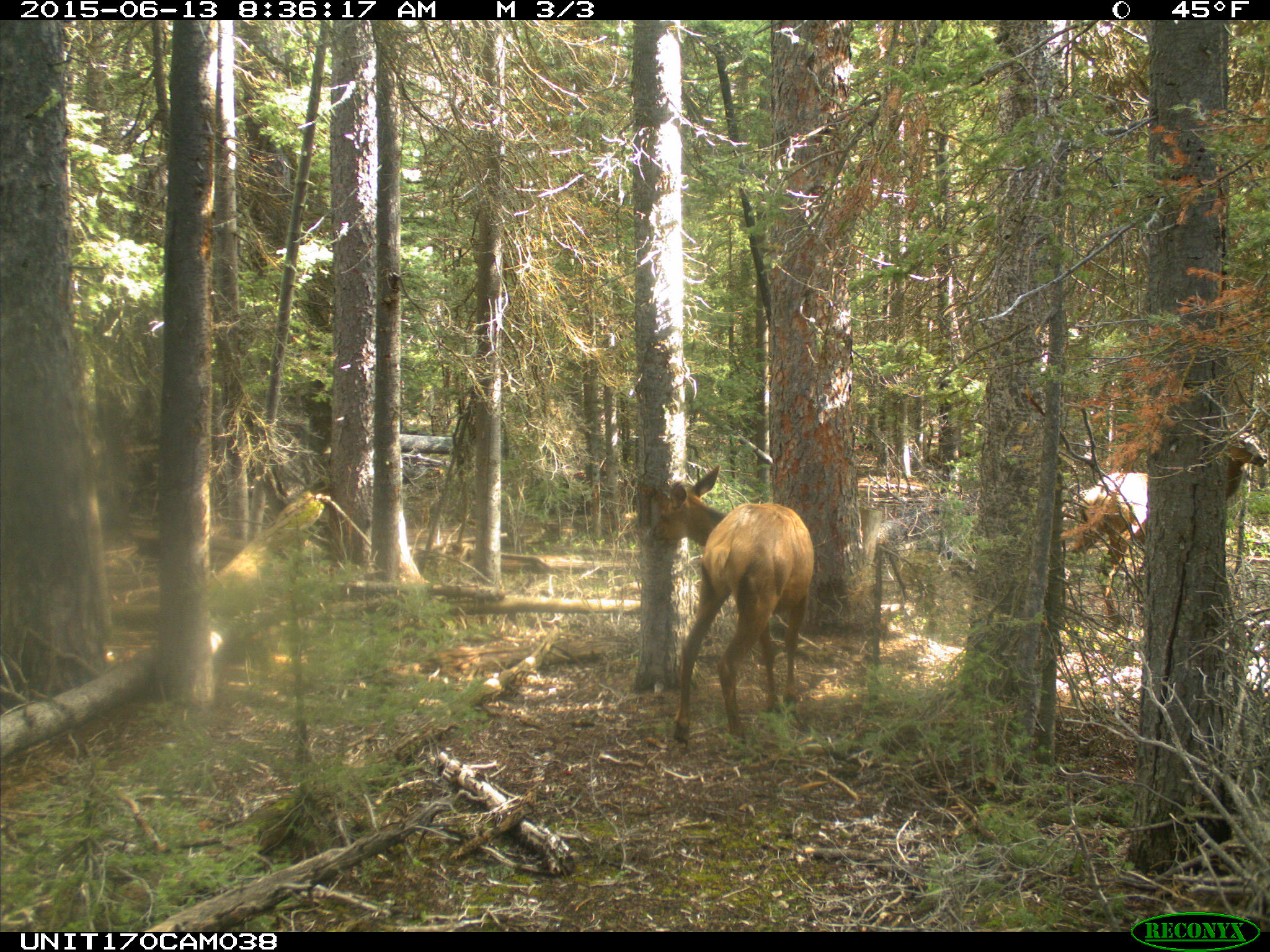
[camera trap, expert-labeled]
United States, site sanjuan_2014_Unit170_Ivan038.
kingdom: Animalia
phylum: Chordata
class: Mammalia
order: Artiodactyla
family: Cervidae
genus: Cervus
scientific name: Cervus elaphus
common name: red deer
Cervus elaphus (red deer).